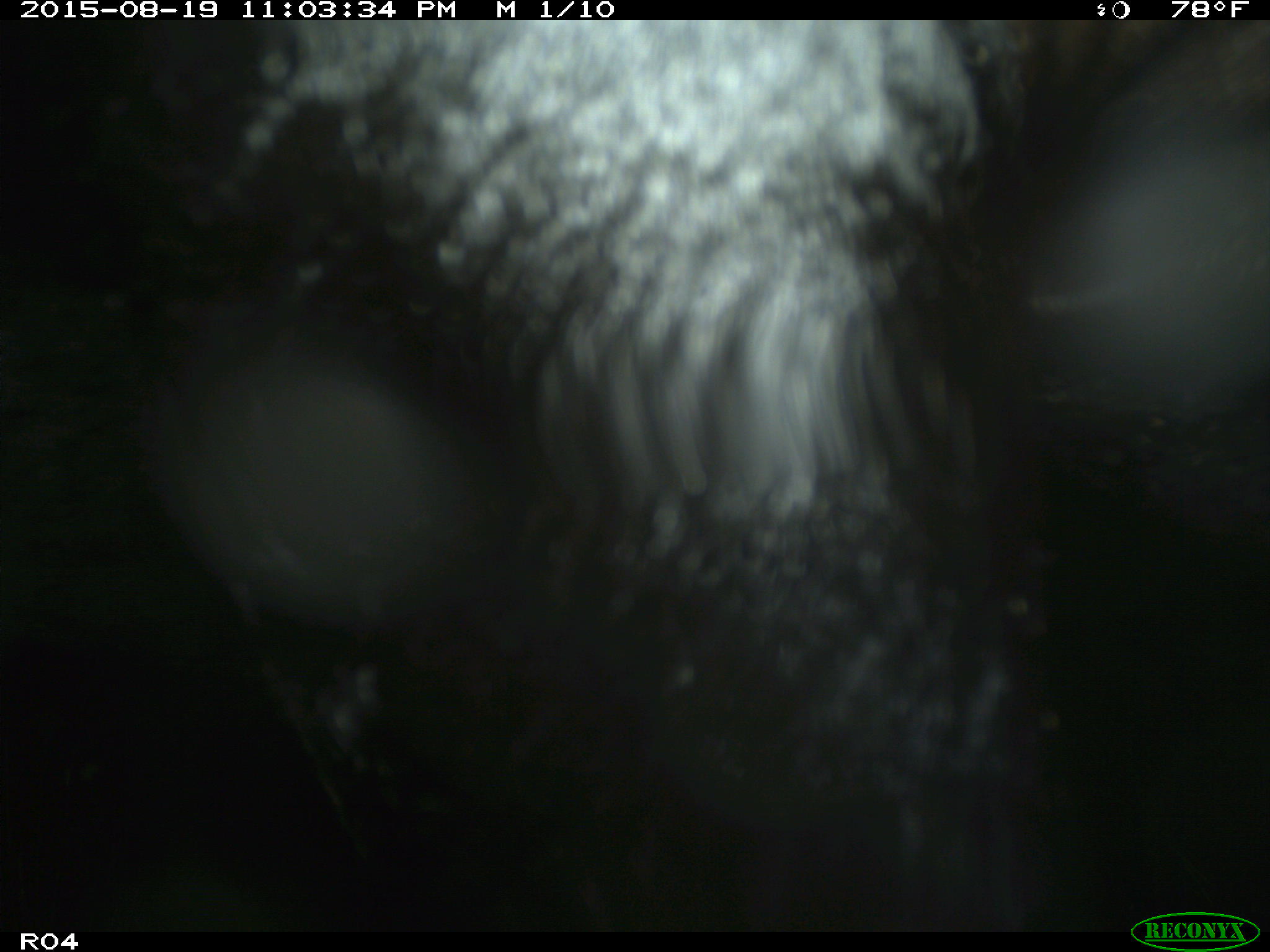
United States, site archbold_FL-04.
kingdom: Animalia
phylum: Chordata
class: Mammalia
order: Artiodactyla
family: Bovidae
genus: Bos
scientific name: Bos taurus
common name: domestic cow